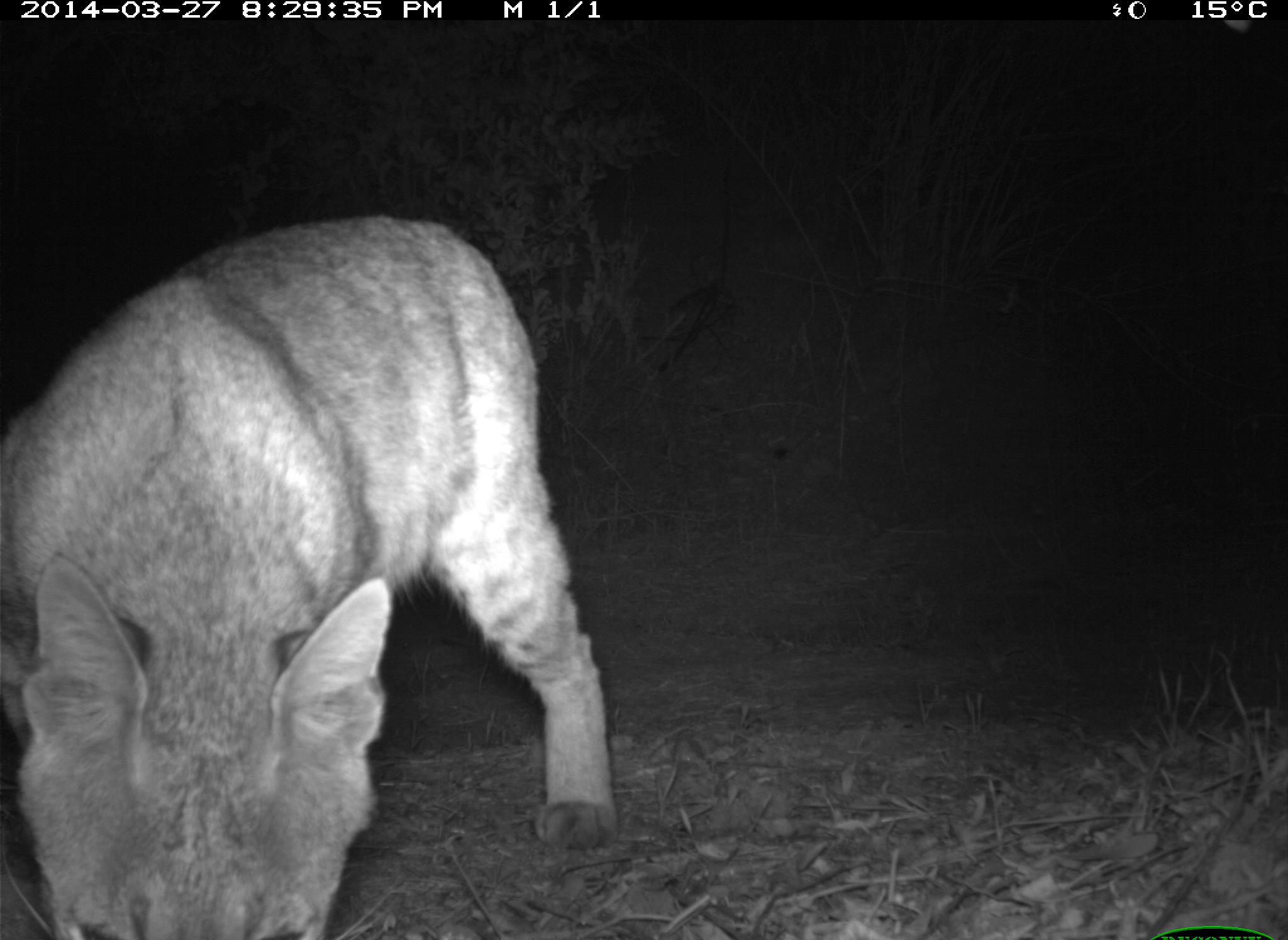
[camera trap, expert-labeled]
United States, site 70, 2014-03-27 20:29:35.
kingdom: Animalia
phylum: Chordata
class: Mammalia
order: Carnivora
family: Felidae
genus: Lynx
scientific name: Lynx rufus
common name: bobcat